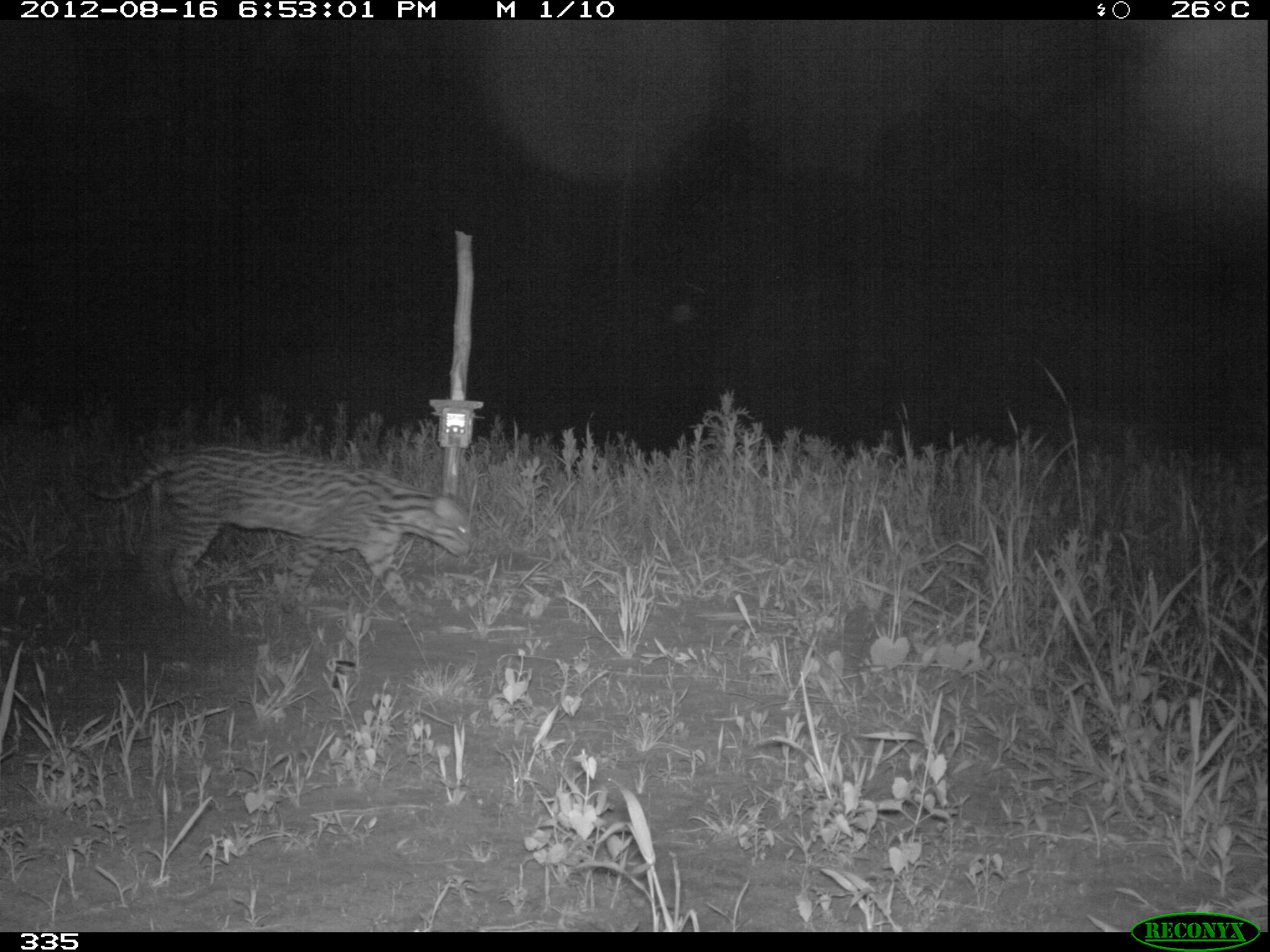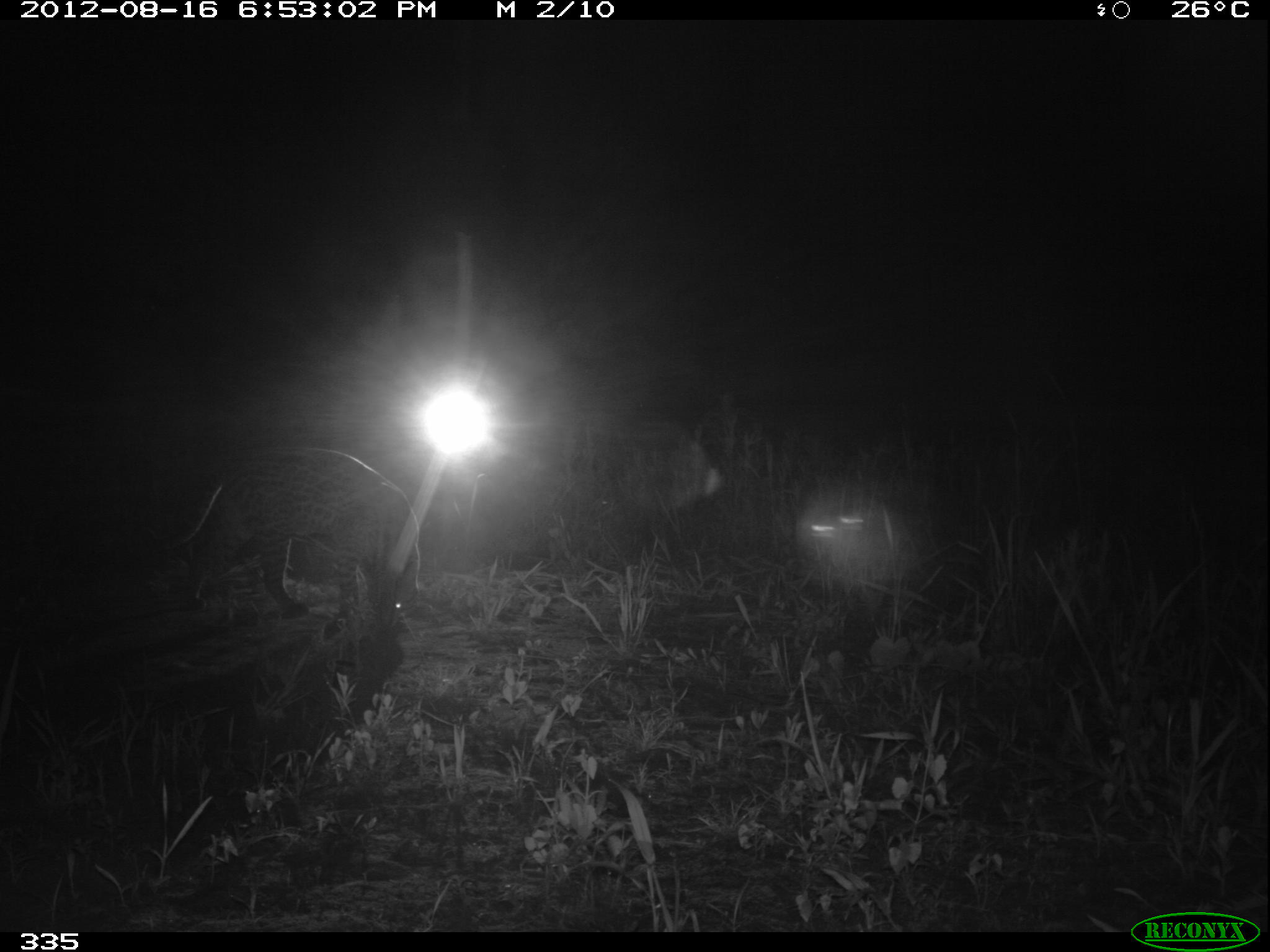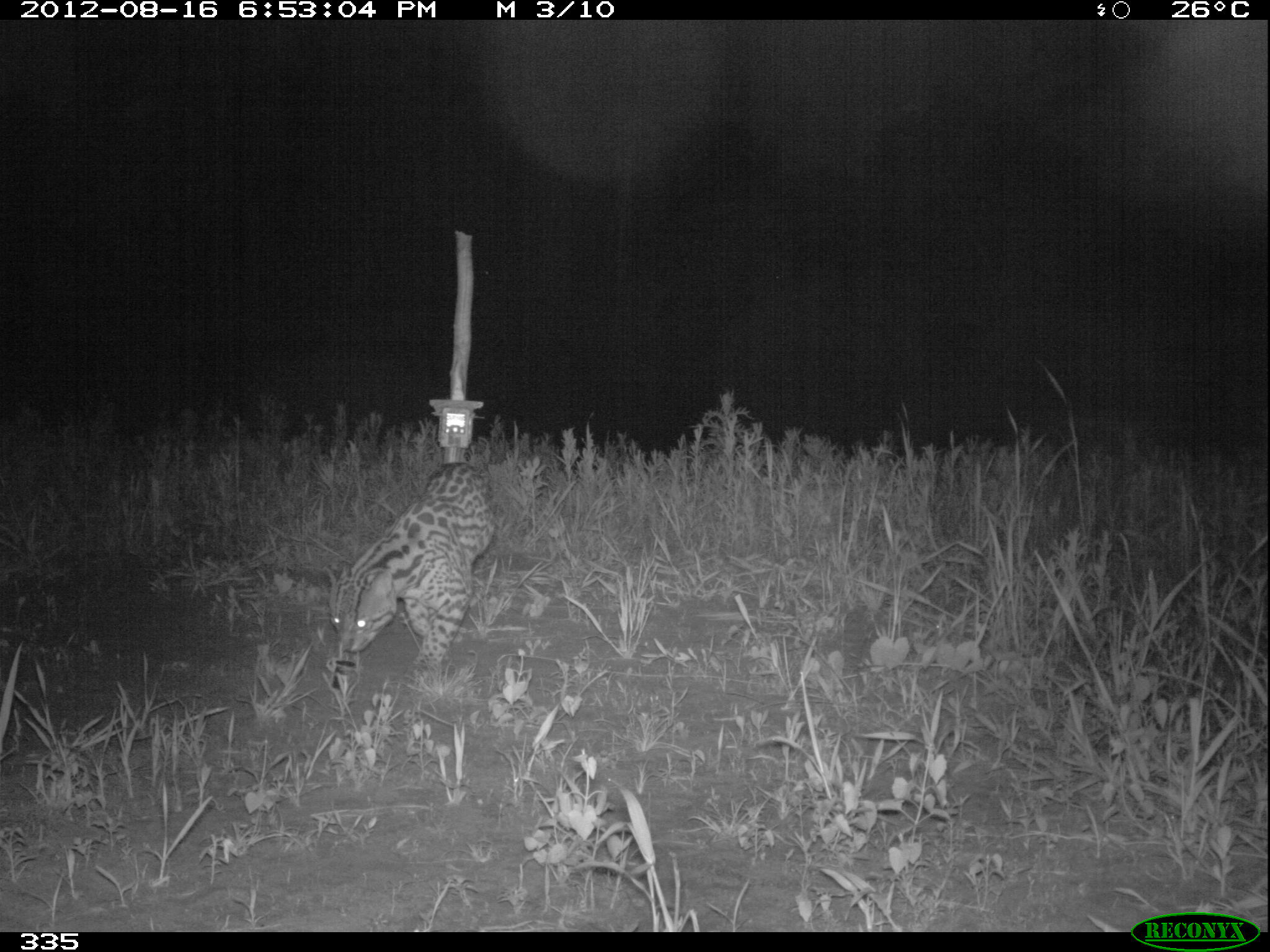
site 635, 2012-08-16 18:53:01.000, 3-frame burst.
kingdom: Animalia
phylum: Chordata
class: Mammalia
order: Carnivora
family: Felidae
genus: Leopardus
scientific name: Leopardus pardalis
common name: ocelot